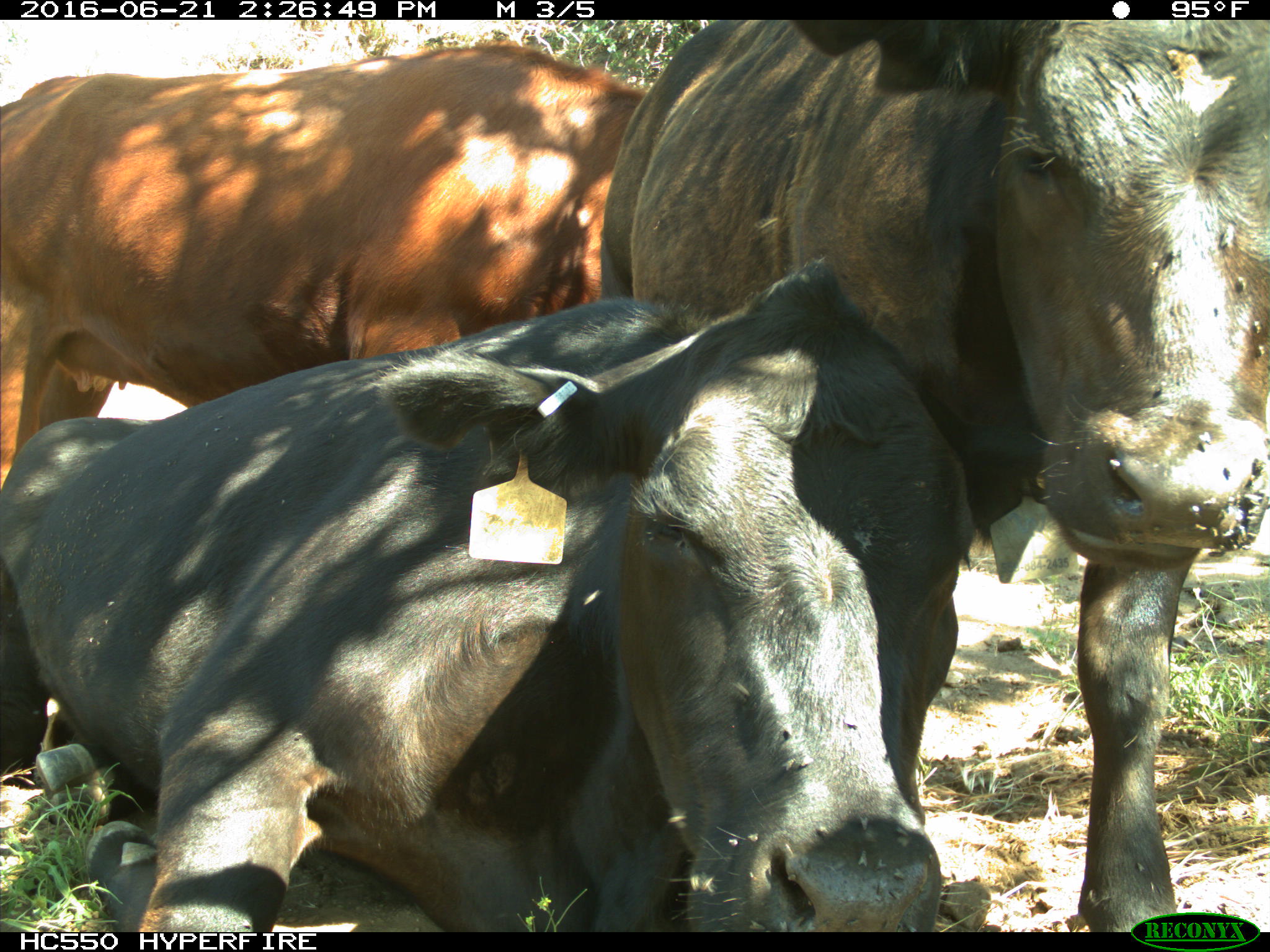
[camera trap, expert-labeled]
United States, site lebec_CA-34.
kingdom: Animalia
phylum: Chordata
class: Mammalia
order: Artiodactyla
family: Bovidae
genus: Bos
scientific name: Bos taurus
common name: domestic cow